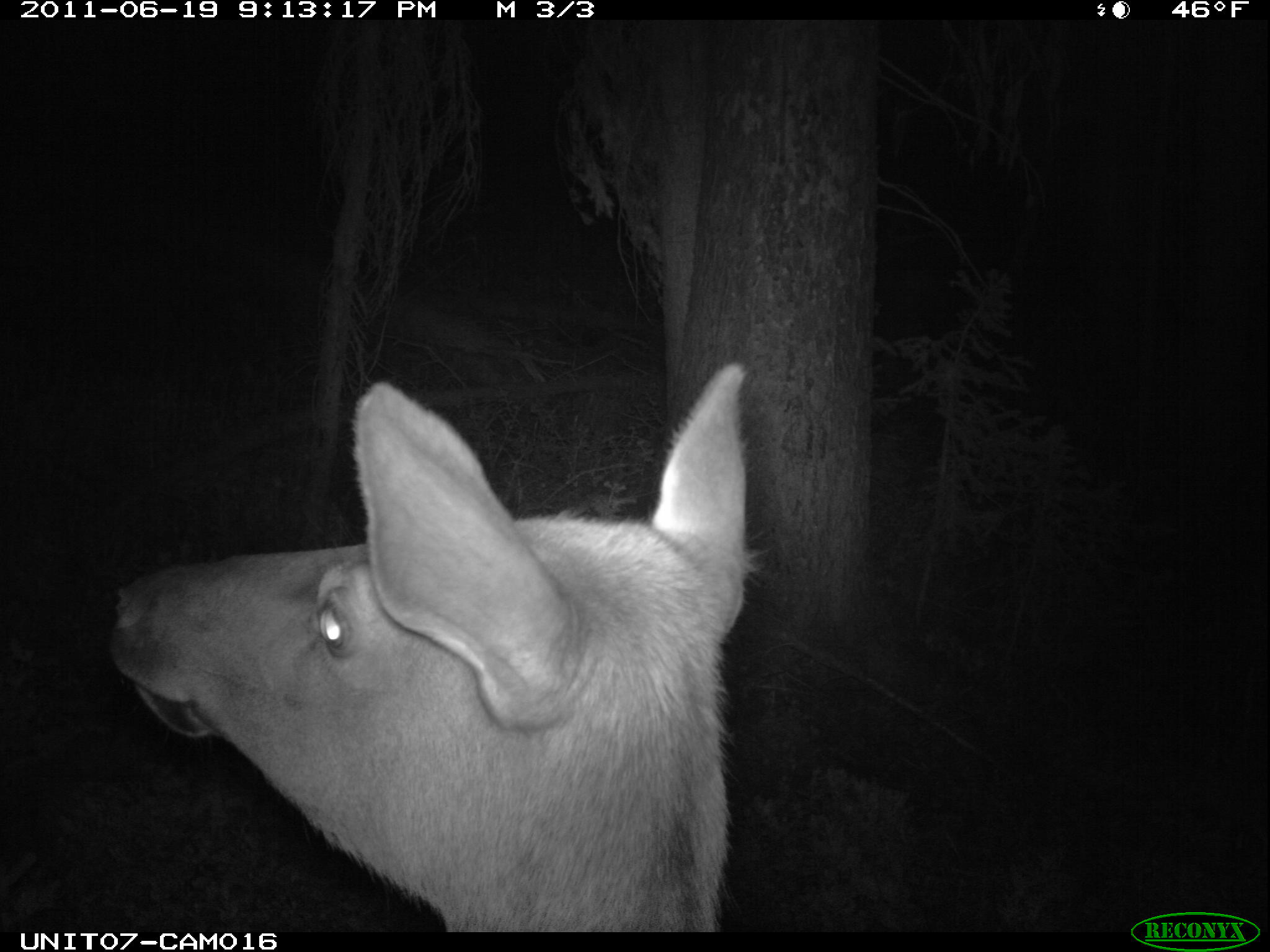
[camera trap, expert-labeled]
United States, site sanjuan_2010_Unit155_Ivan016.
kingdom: Animalia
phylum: Chordata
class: Mammalia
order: Artiodactyla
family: Cervidae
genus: Cervus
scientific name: Cervus elaphus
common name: red deer